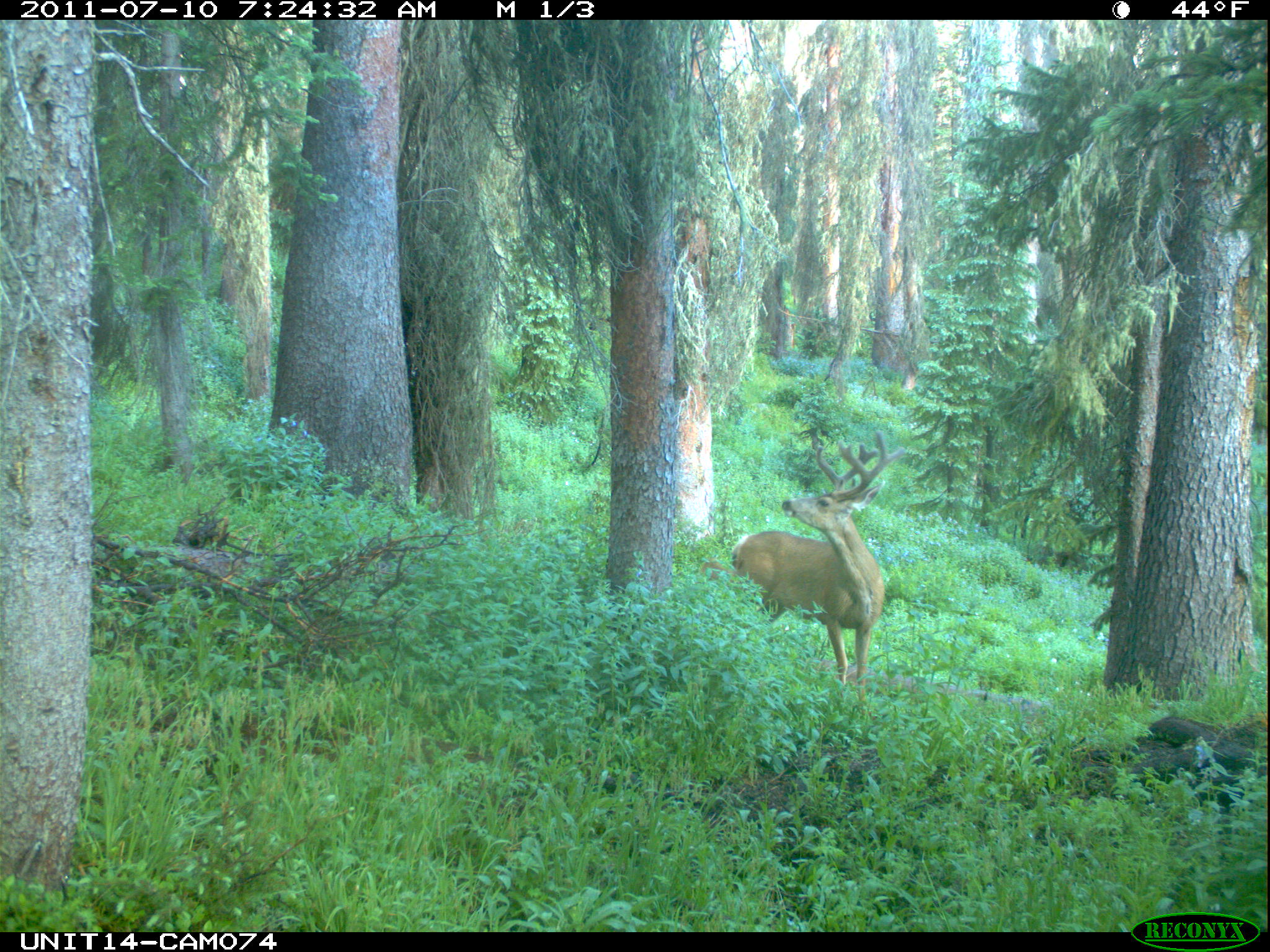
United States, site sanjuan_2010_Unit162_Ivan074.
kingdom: Animalia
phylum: Chordata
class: Mammalia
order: Artiodactyla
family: Cervidae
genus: Odocoileus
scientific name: Odocoileus hemionus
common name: mule deer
Odocoileus hemionus (mule deer).